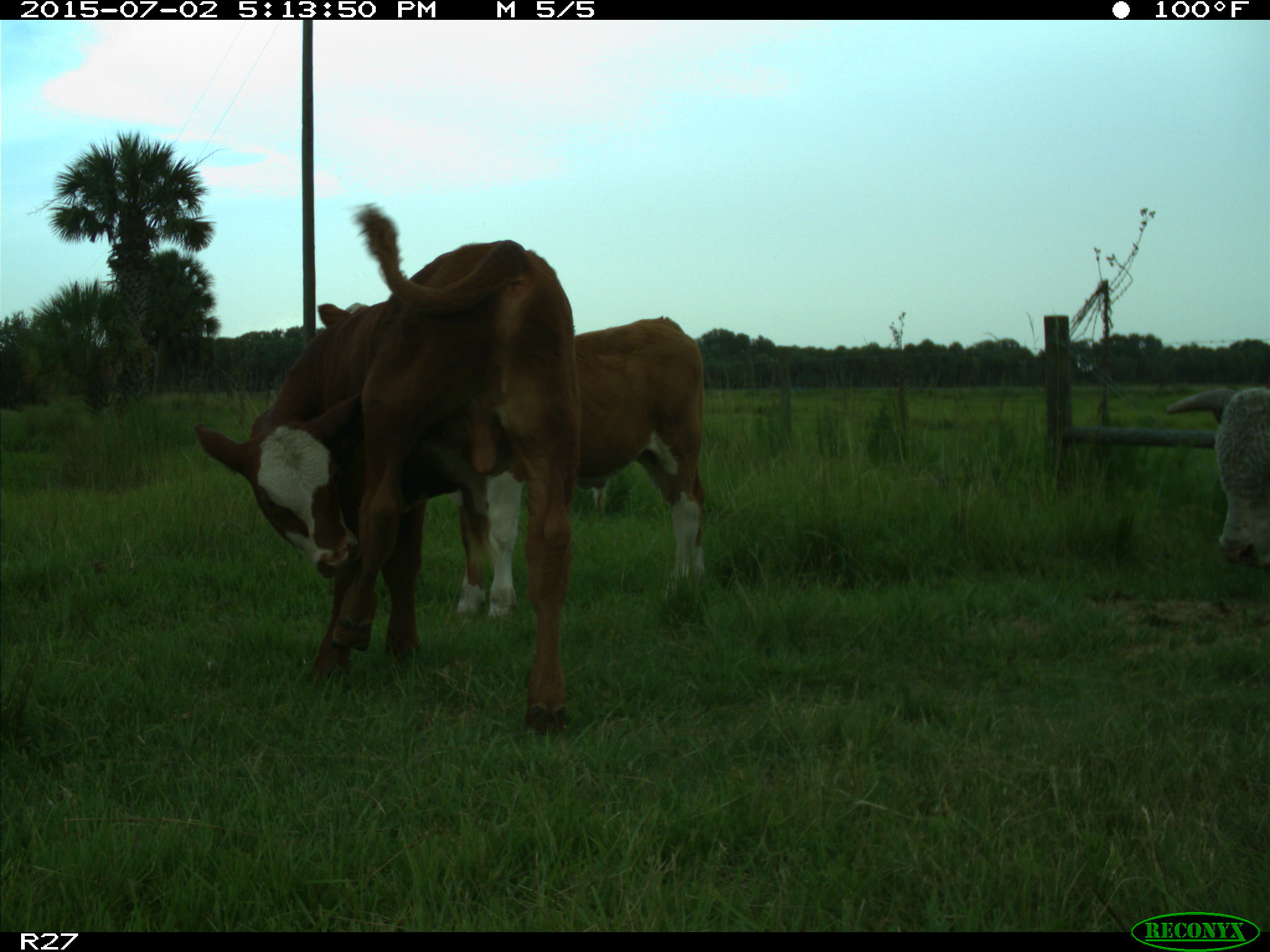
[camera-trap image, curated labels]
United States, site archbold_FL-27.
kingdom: Animalia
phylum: Chordata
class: Mammalia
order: Artiodactyla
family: Bovidae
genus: Bos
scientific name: Bos taurus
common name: domestic cow